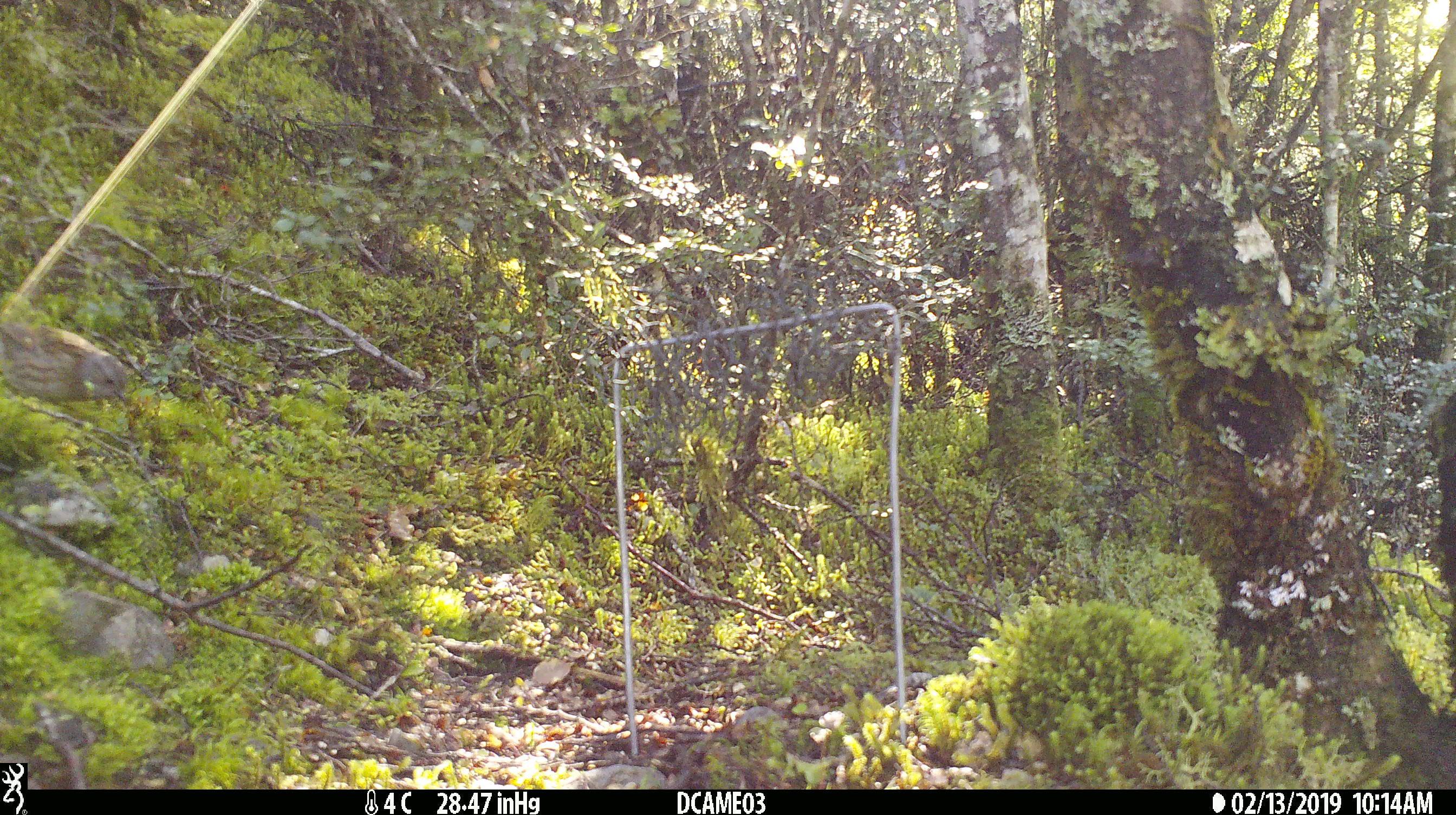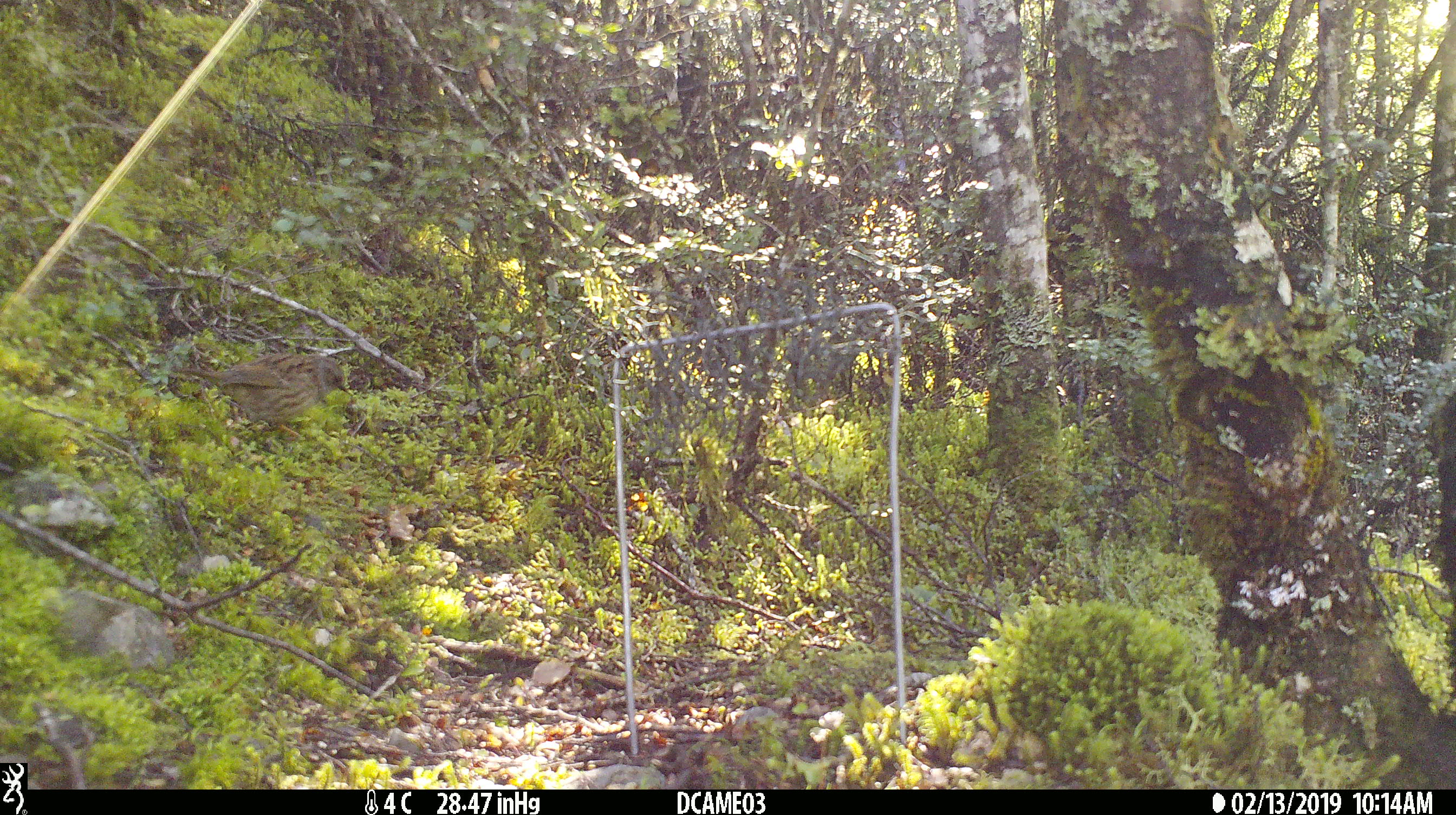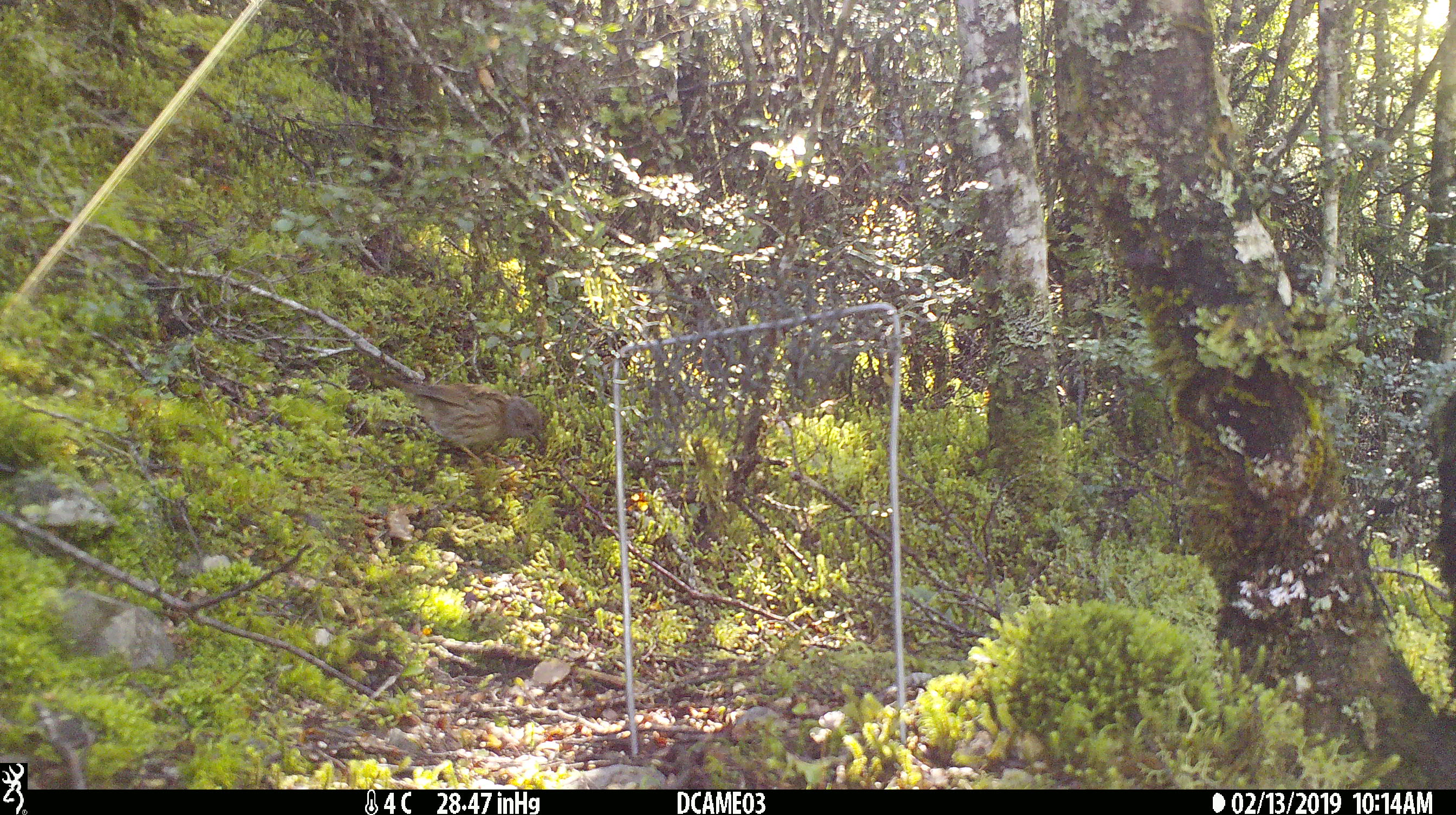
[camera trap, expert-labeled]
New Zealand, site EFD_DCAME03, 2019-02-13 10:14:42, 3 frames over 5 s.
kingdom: Animalia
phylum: Chordata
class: Aves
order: Passeriformes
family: Prunellidae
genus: Prunella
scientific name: Prunella modularis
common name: dunnock